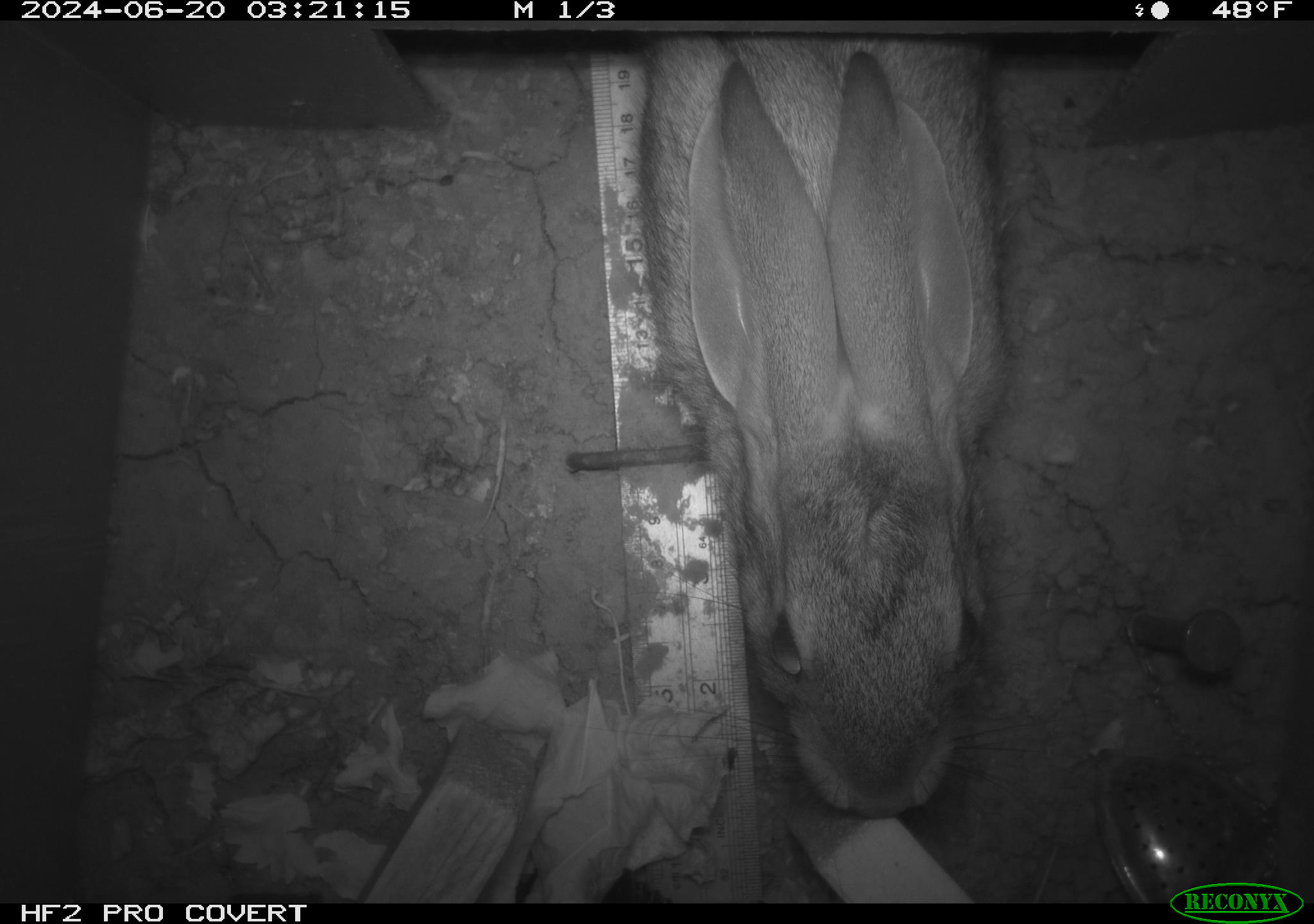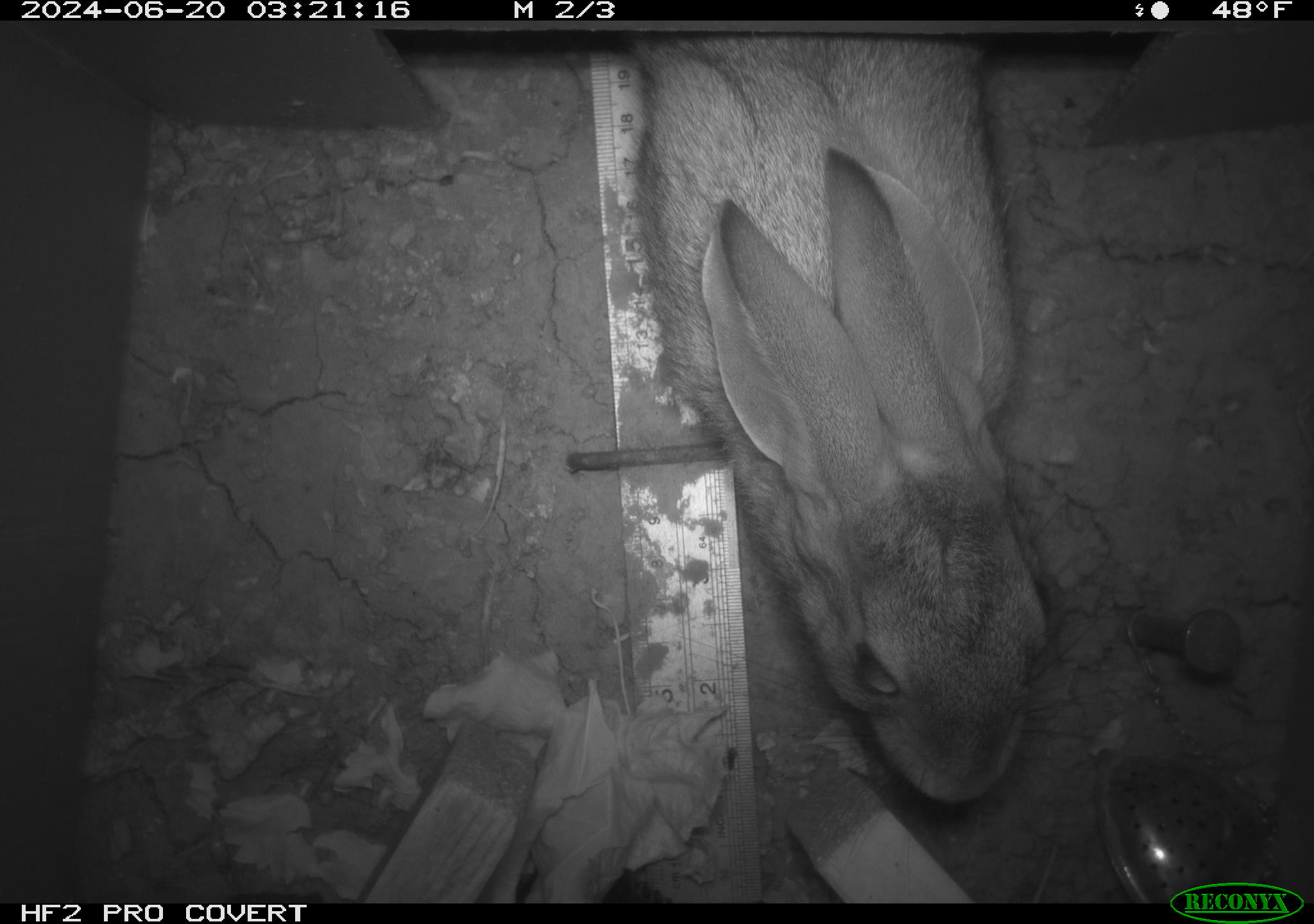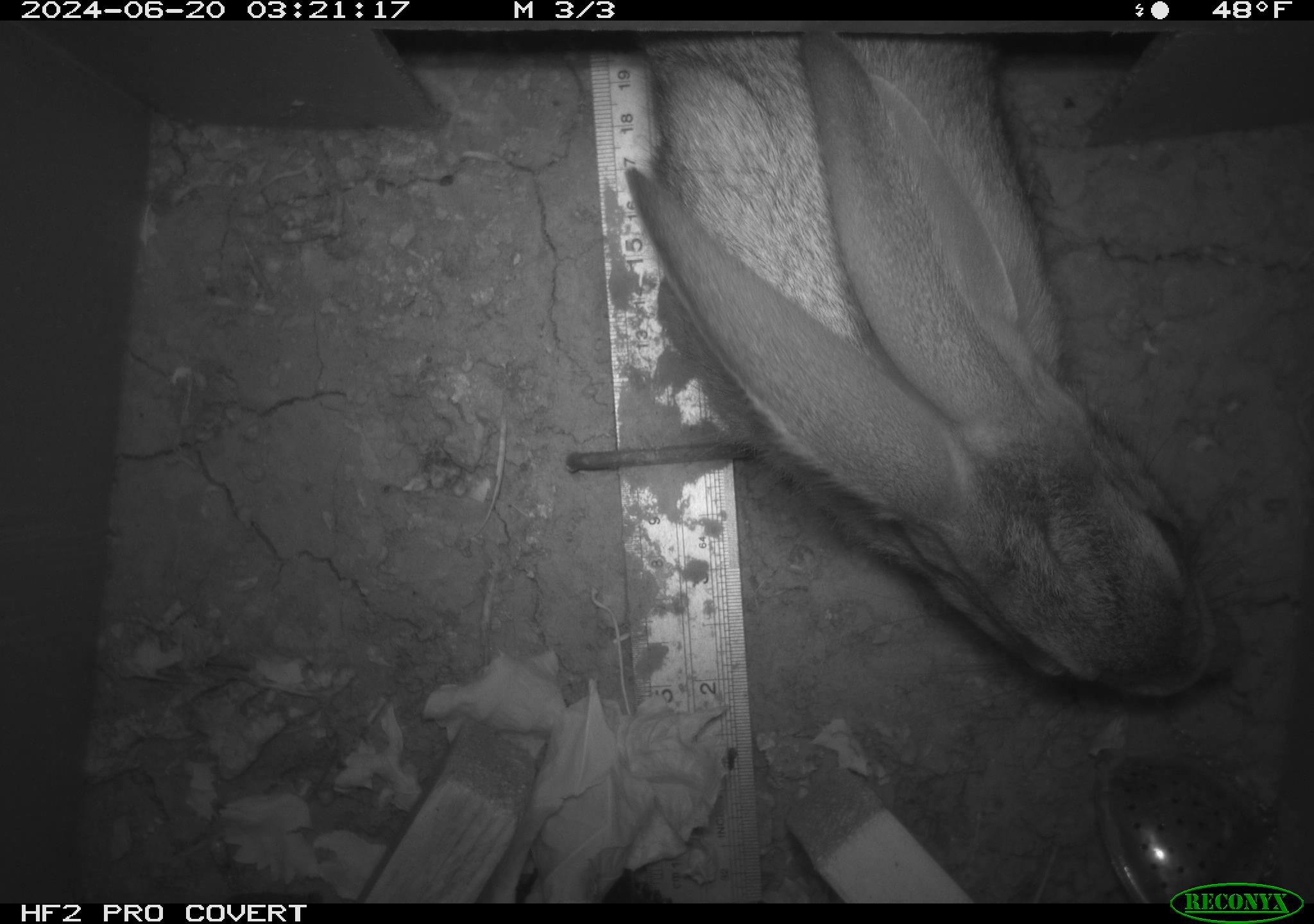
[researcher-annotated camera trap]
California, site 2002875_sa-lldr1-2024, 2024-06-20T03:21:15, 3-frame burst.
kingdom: Animalia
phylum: Chordata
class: Mammalia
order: Lagomorpha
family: Leporidae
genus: Sylvilagus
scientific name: Sylvilagus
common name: cottontail rabbits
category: sylvilagus species